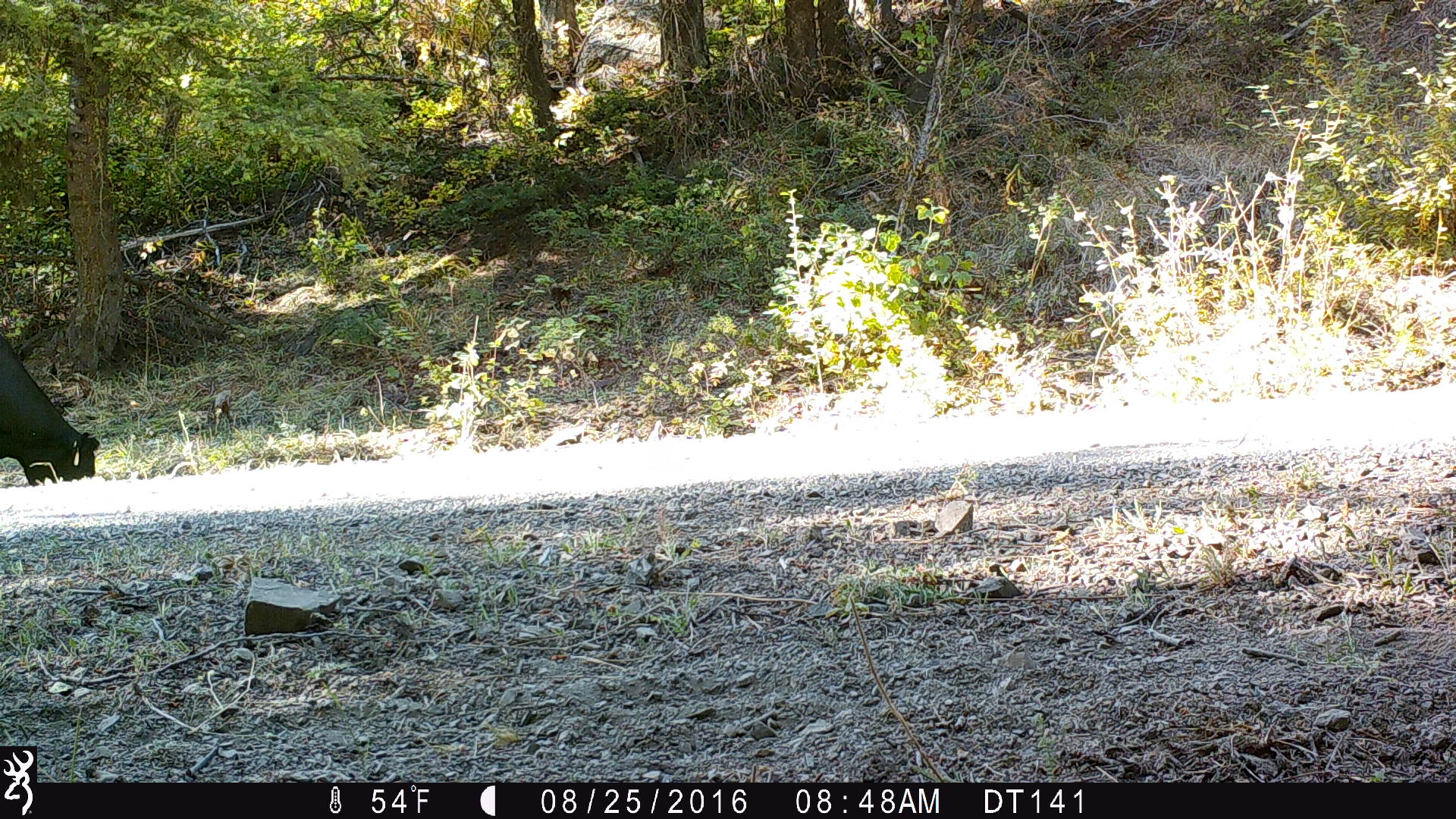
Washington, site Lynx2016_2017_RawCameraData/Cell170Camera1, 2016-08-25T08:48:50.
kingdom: Animalia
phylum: Chordata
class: Mammalia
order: Artiodactyla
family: Bovidae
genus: Bos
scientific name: Bos taurus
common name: domestic cattle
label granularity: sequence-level